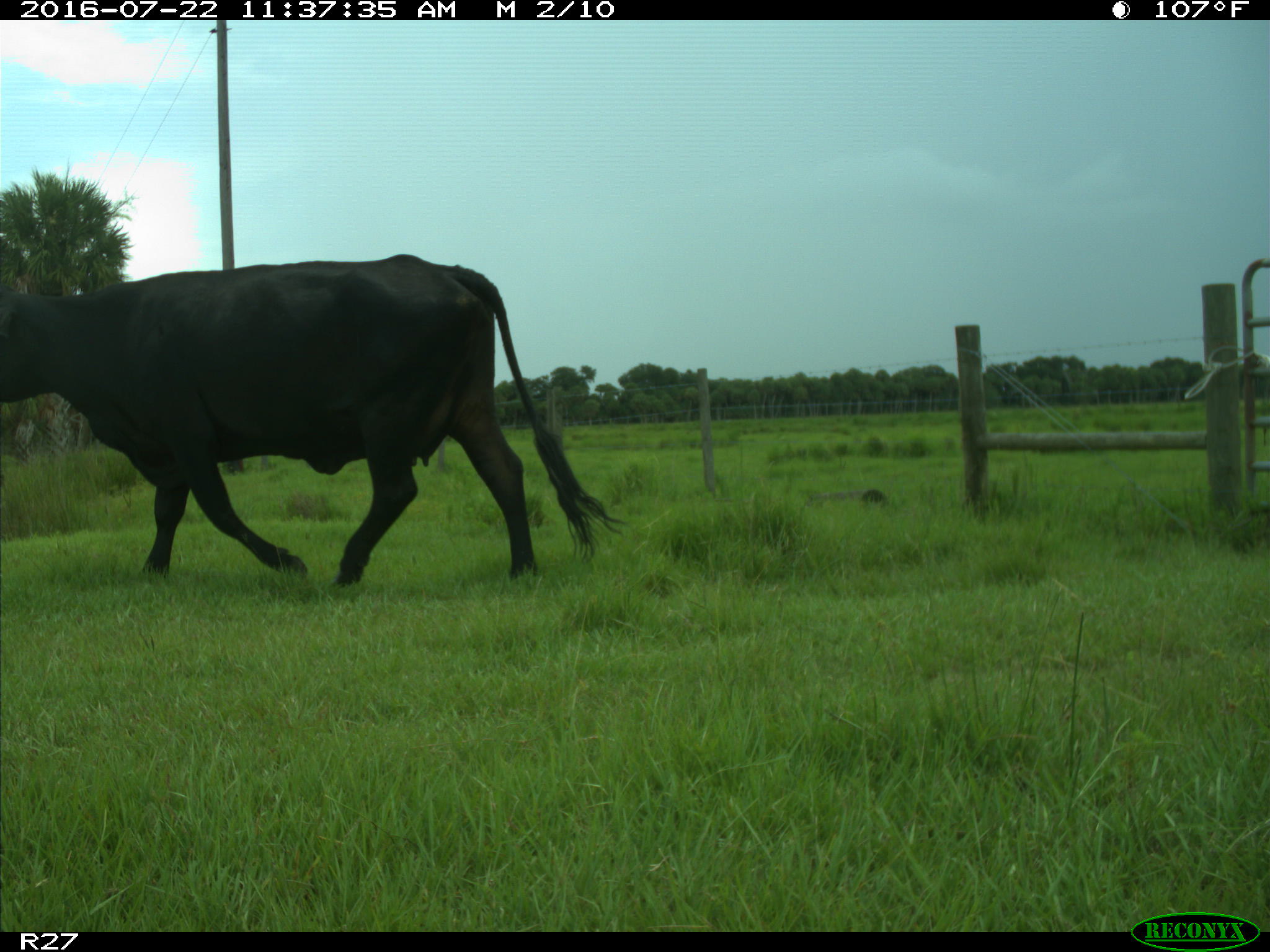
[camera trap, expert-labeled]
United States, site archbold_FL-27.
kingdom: Animalia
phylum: Chordata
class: Mammalia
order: Artiodactyla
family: Bovidae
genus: Bos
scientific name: Bos taurus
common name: domestic cow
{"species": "Bos taurus (domestic cow)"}